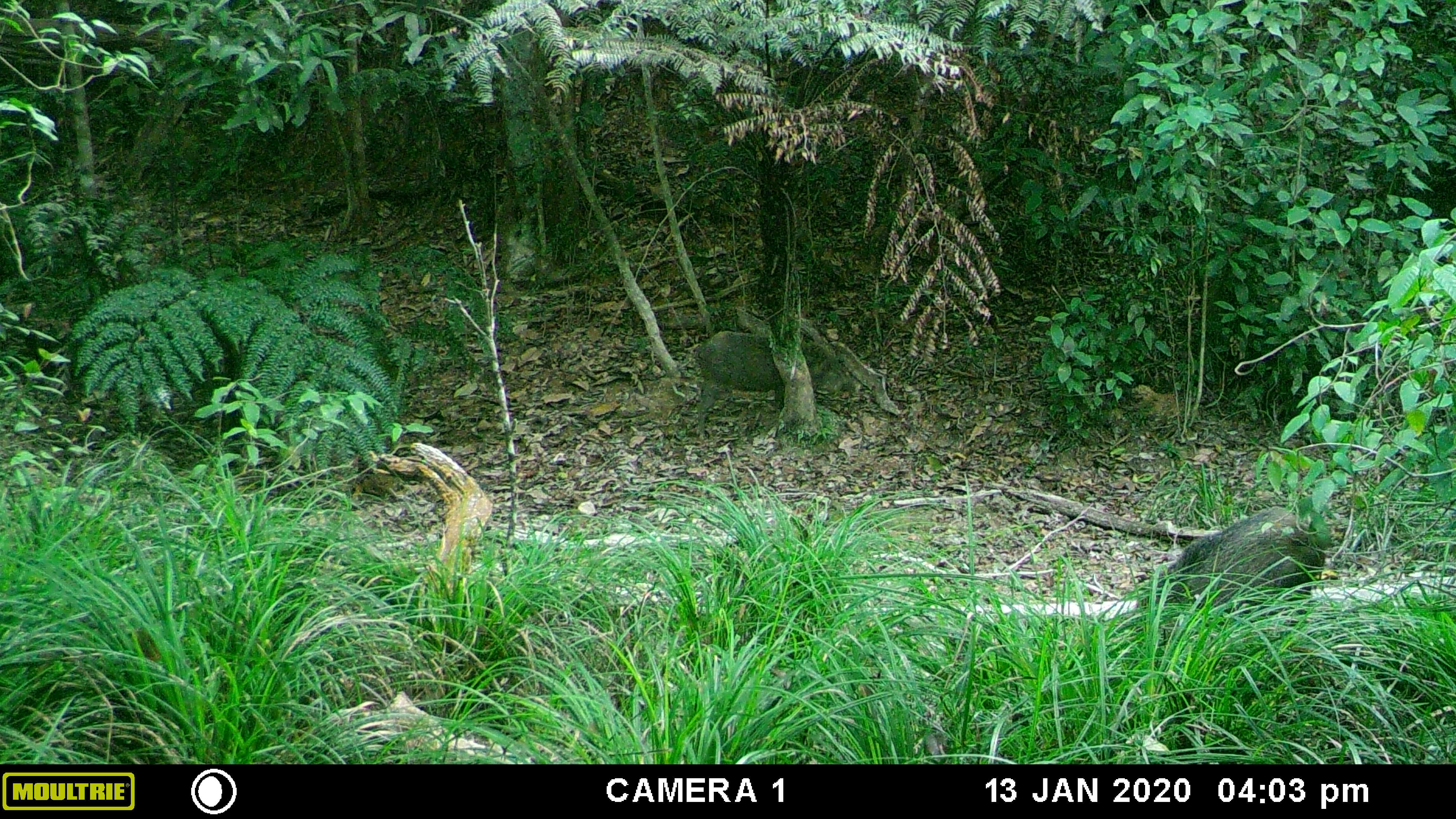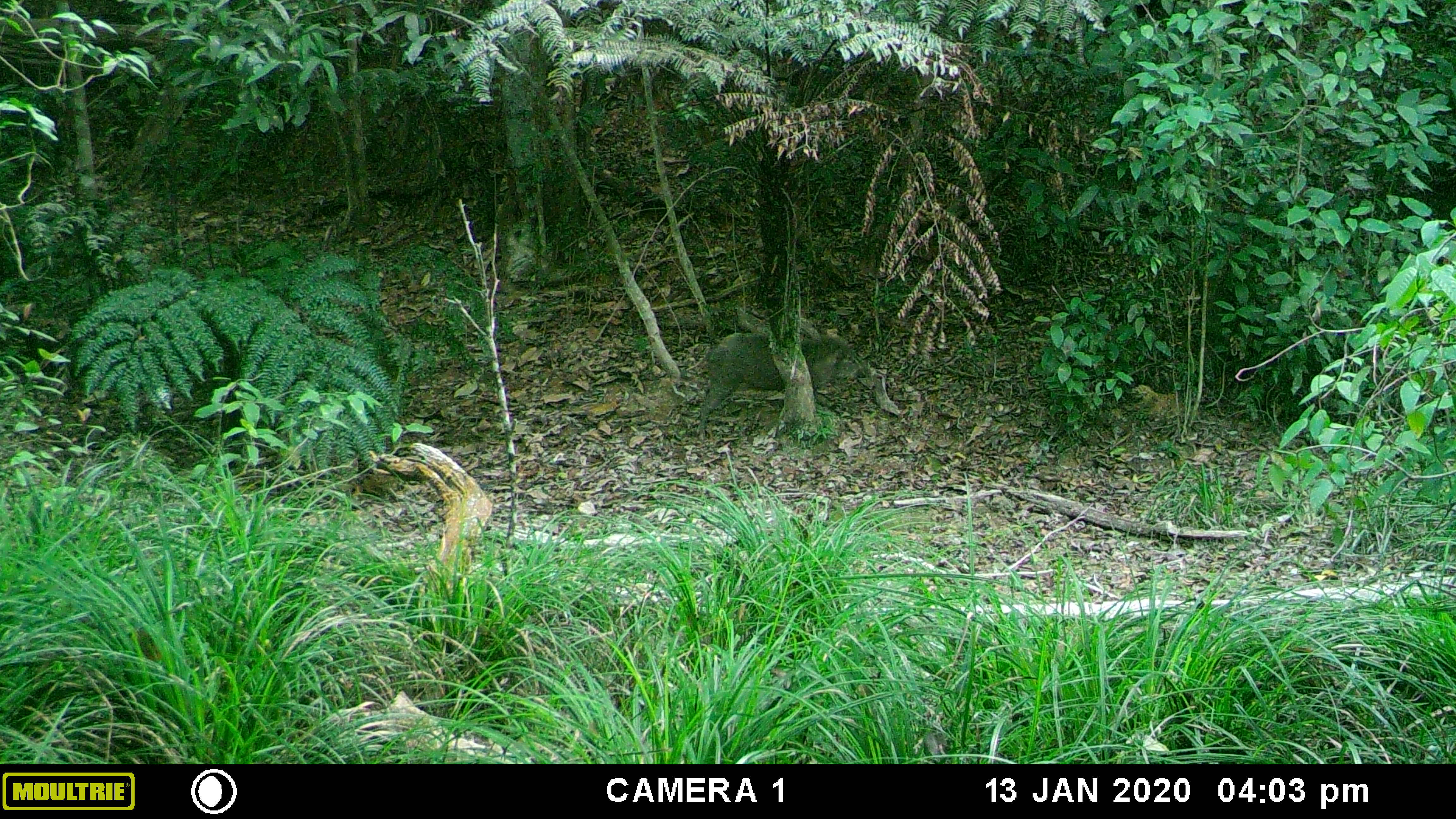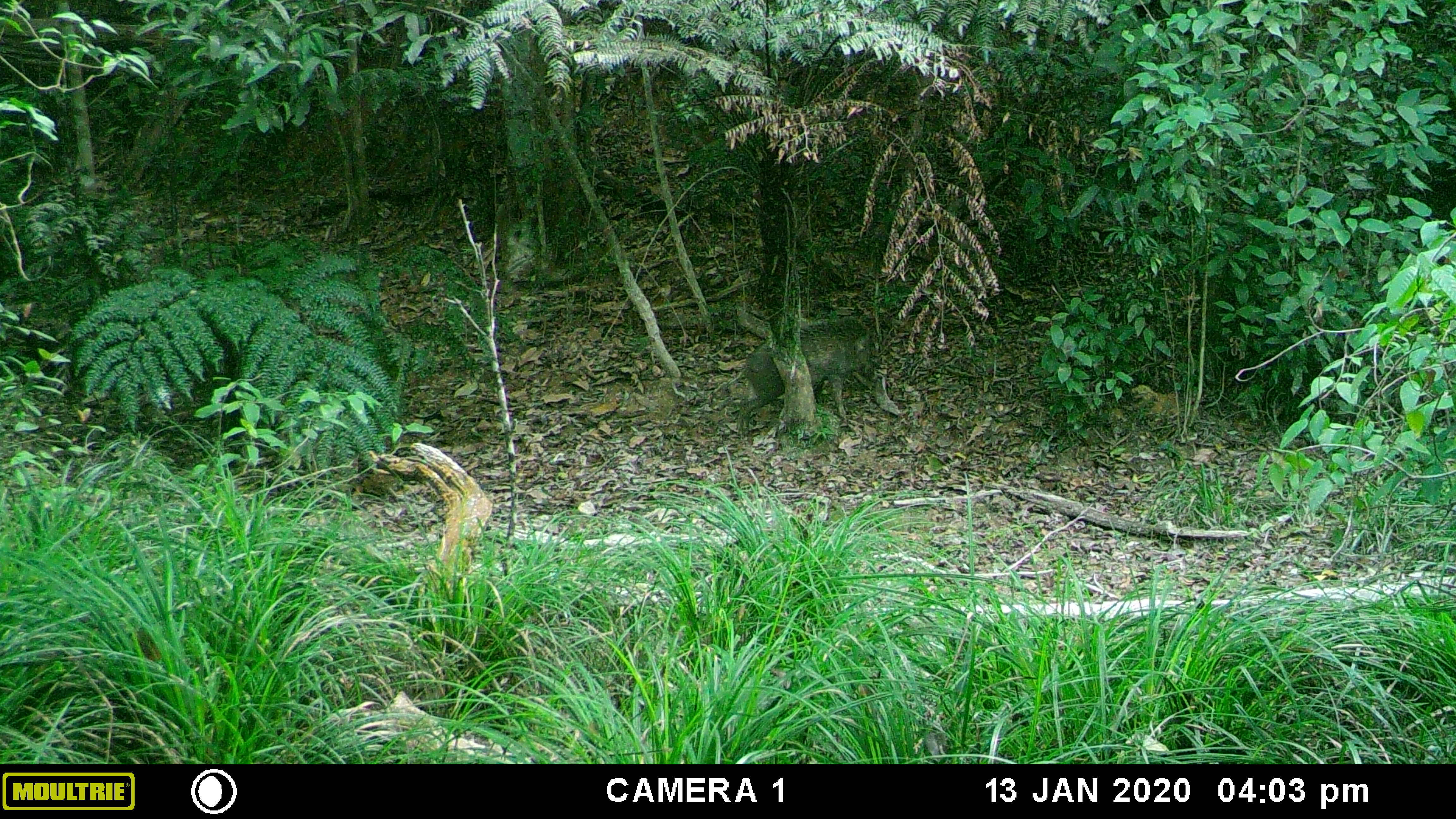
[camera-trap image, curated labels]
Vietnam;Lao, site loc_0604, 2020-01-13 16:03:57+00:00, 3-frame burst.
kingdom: Animalia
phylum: Chordata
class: Mammalia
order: Artiodactyla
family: Suidae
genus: Sus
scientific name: Sus scrofa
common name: eurasian wild pig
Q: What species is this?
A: Eurasian wild pig (Sus scrofa).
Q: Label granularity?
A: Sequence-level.